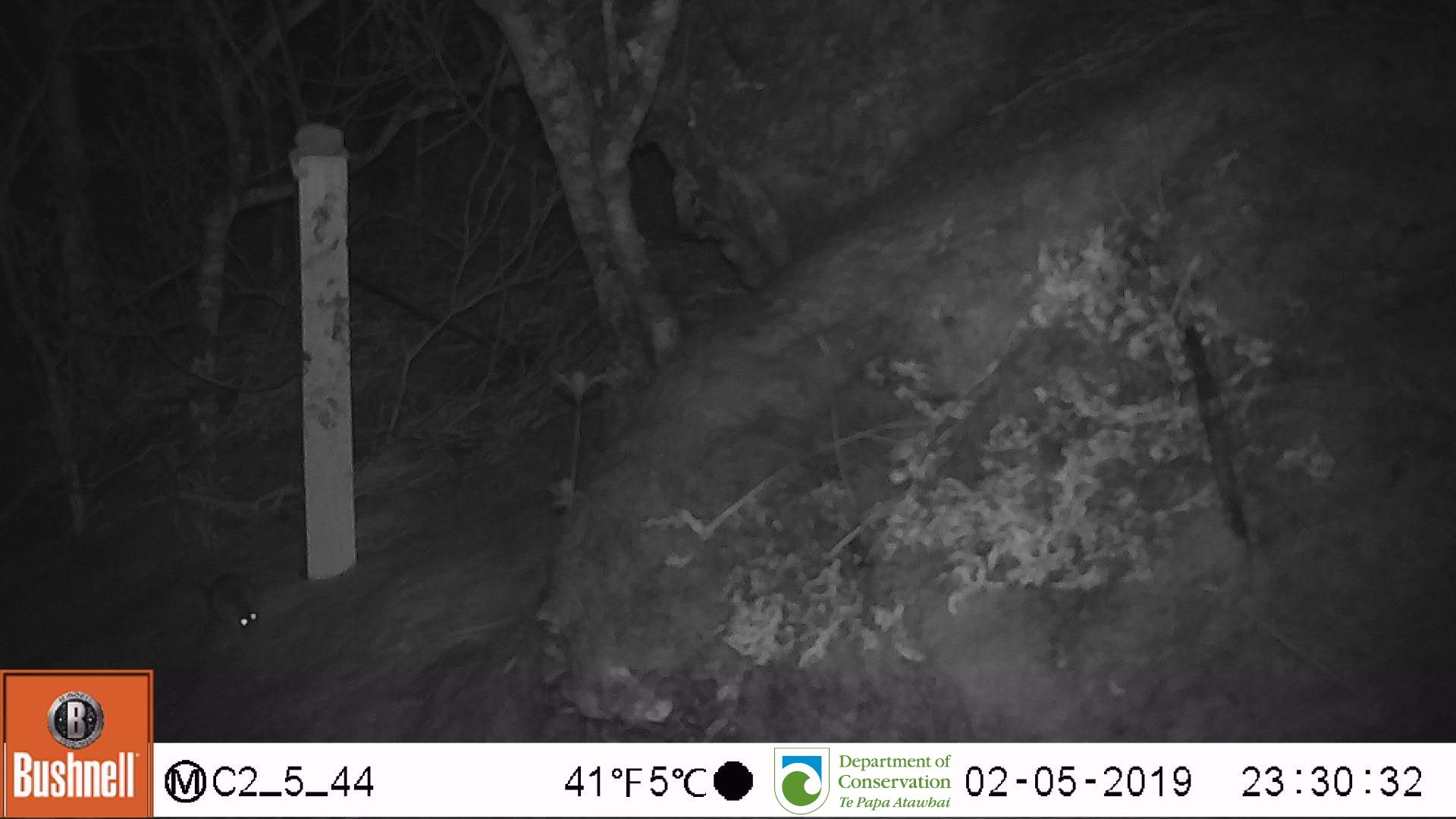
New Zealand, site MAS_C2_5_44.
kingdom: Animalia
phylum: Chordata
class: Mammalia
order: Rodentia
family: Muridae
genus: Mus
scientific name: Mus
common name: mouse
Mouse (Mus).